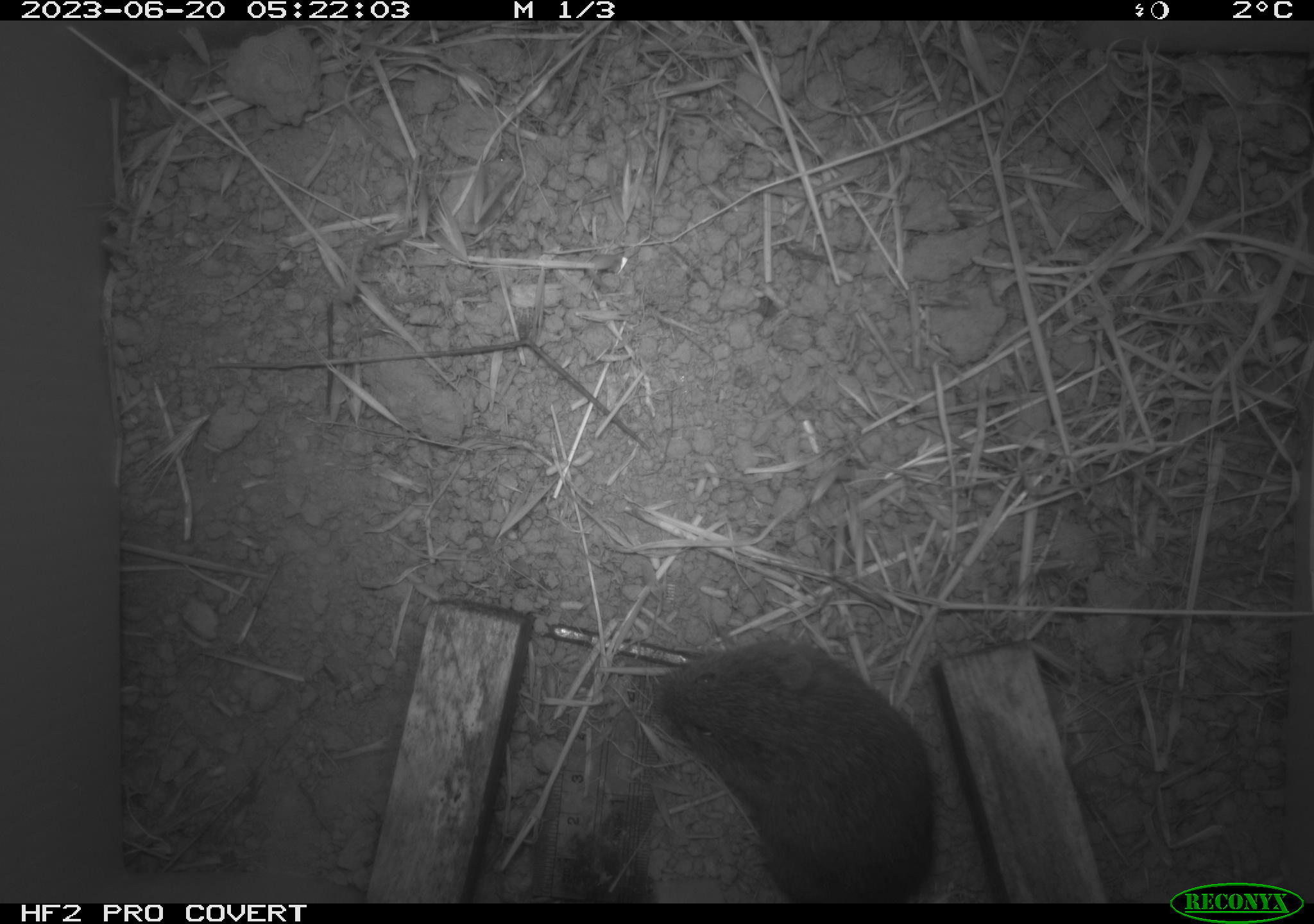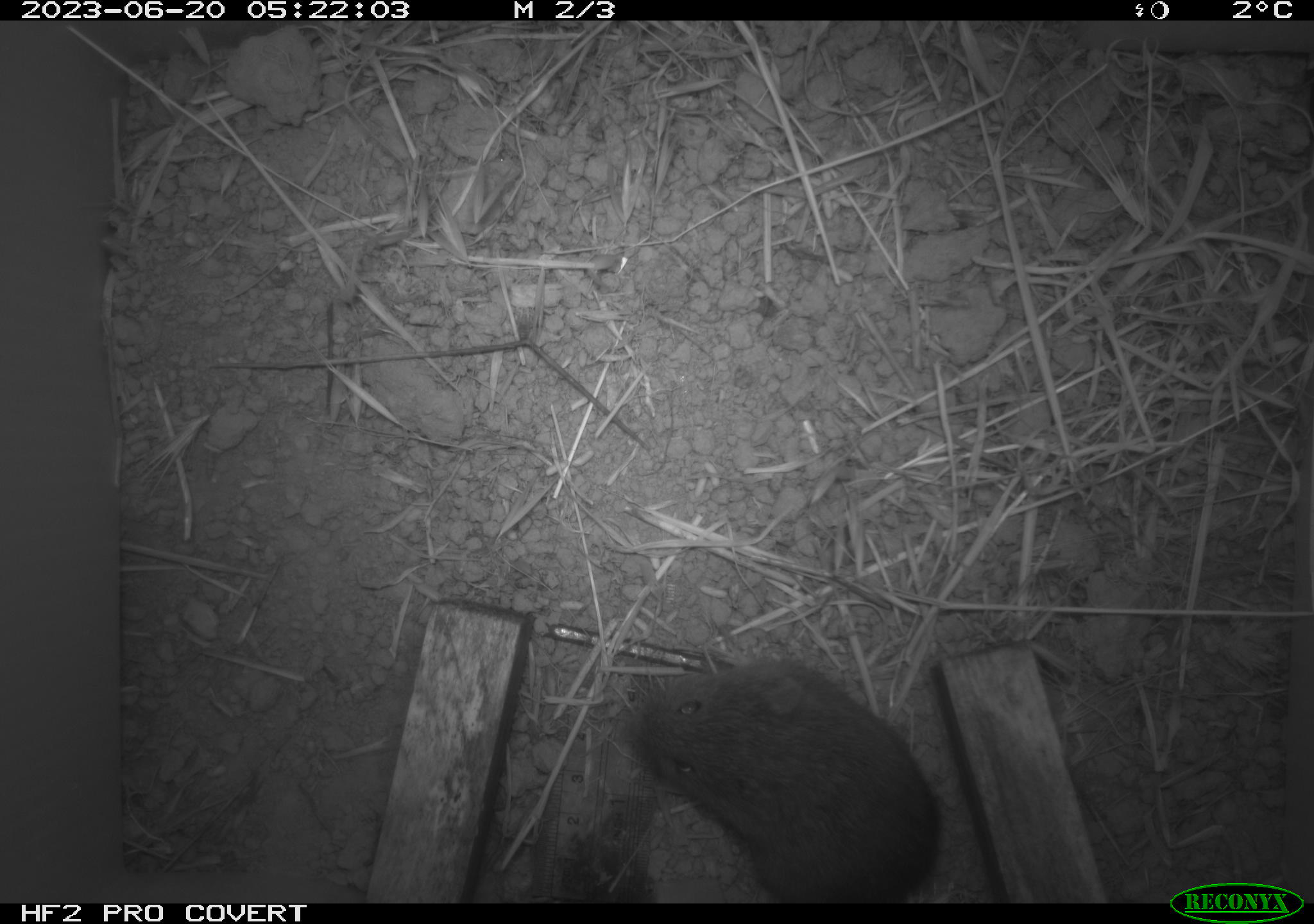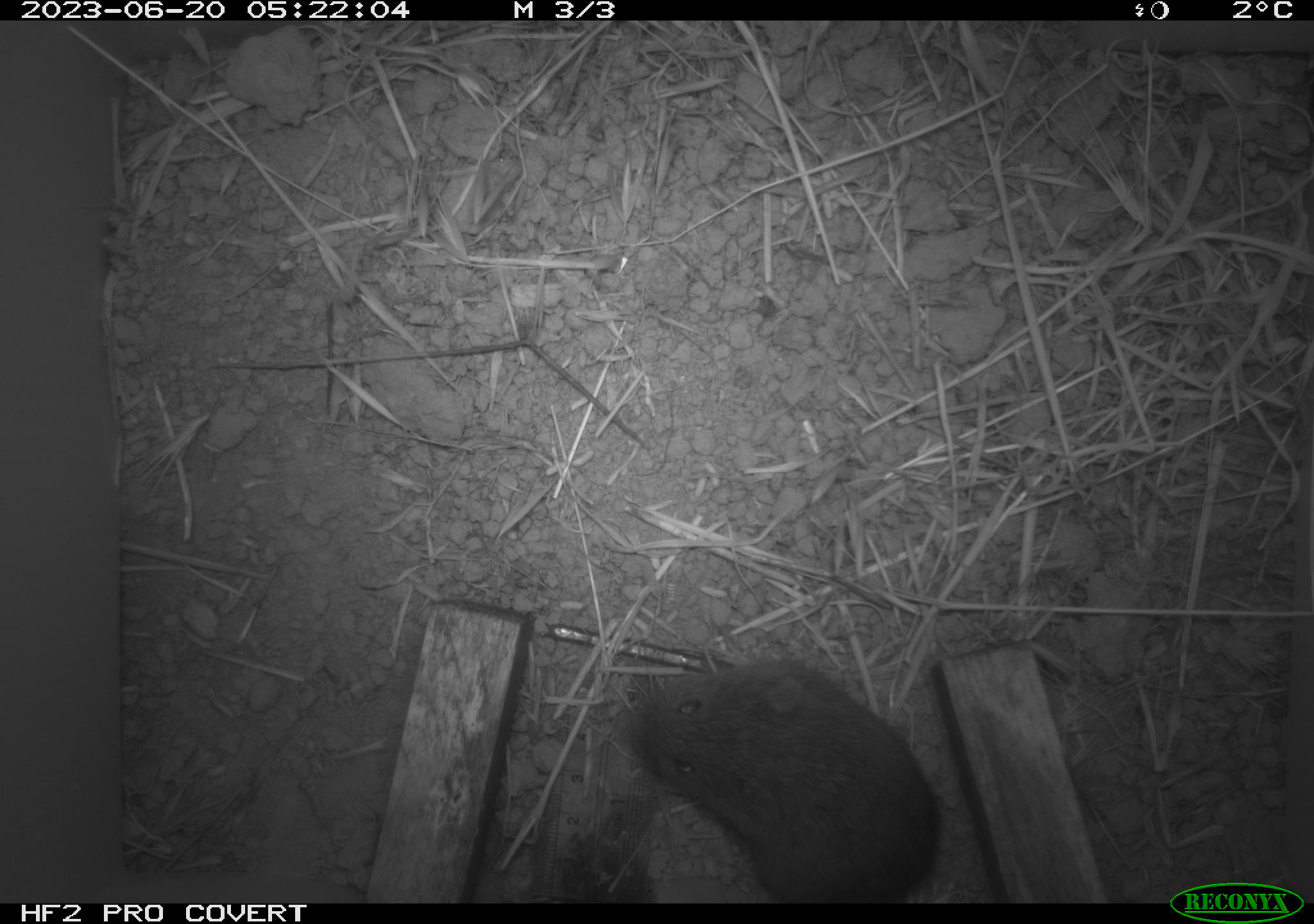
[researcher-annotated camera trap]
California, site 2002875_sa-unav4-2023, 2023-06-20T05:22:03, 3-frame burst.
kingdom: Animalia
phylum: Chordata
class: Mammalia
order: Rodentia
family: Cricetidae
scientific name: Arvicolinae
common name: voles, lemmings, and muskrats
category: arvicolinae subfamily